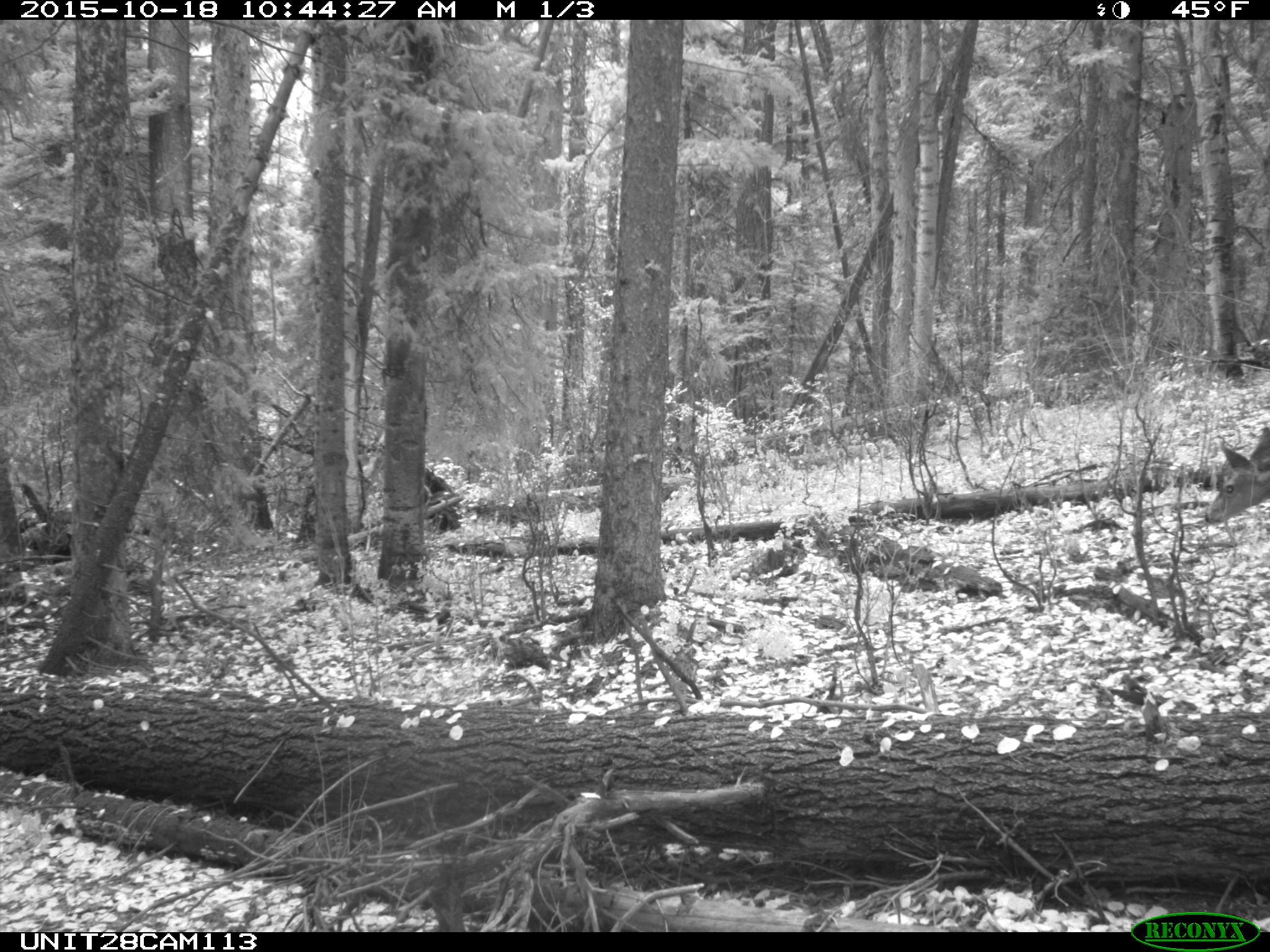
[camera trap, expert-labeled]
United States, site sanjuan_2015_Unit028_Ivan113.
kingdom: Animalia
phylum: Chordata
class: Mammalia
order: Artiodactyla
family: Cervidae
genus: Odocoileus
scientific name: Odocoileus hemionus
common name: mule deer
Odocoileus hemionus (mule deer).